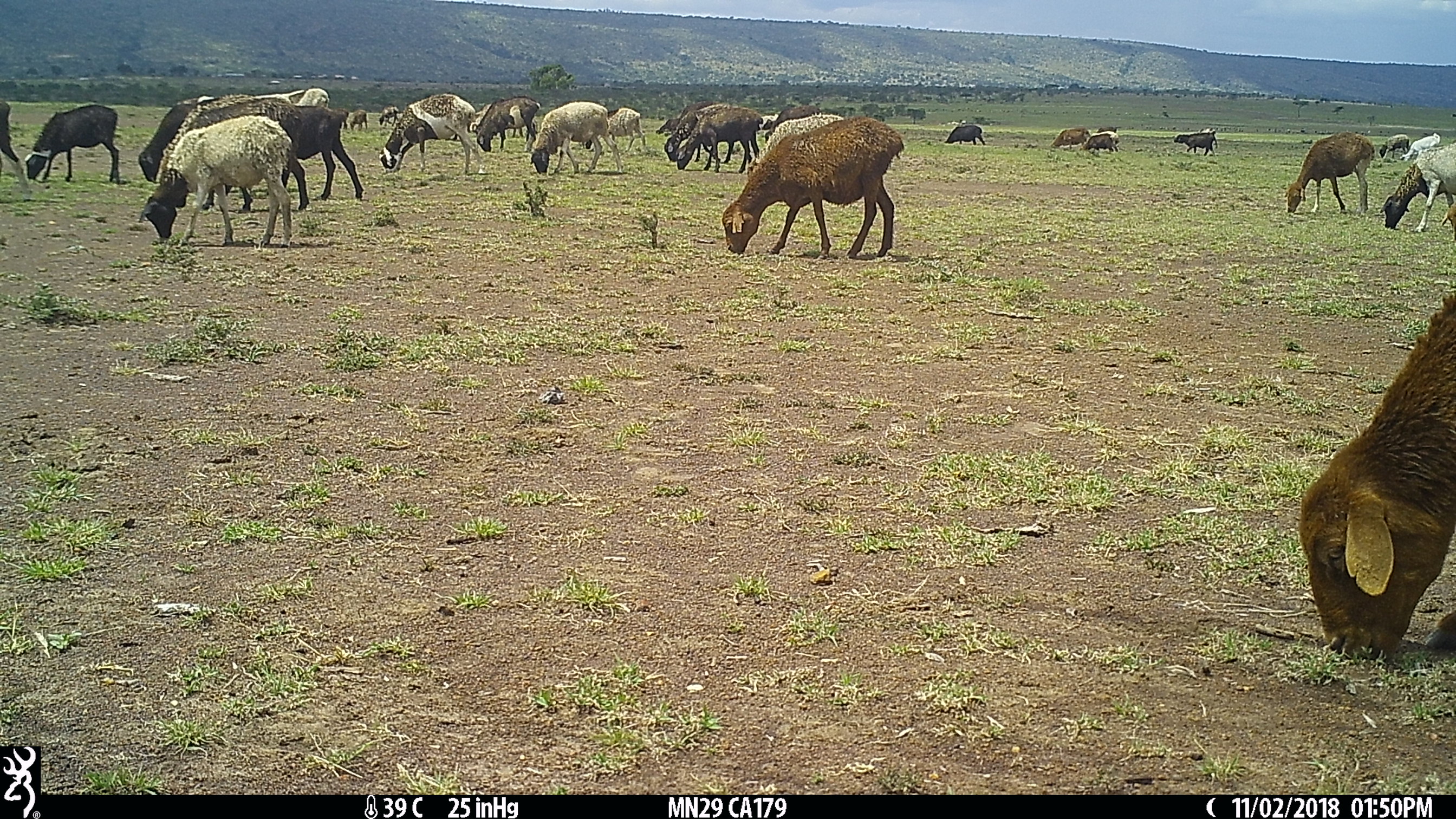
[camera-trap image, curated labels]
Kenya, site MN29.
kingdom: Animalia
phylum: Chordata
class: Mammalia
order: Artiodactyla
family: Bovidae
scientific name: Bovidae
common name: sheep or goat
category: shoat